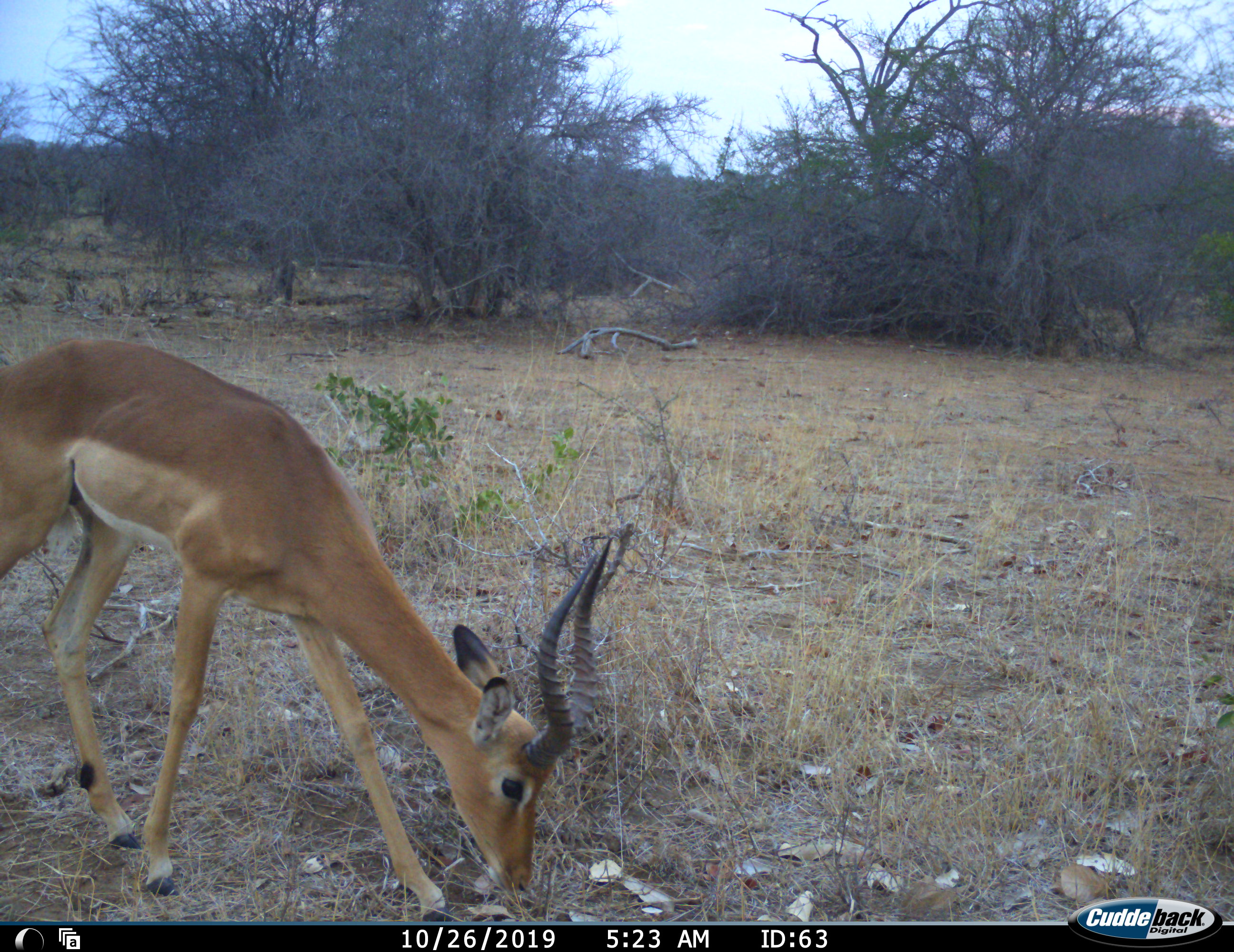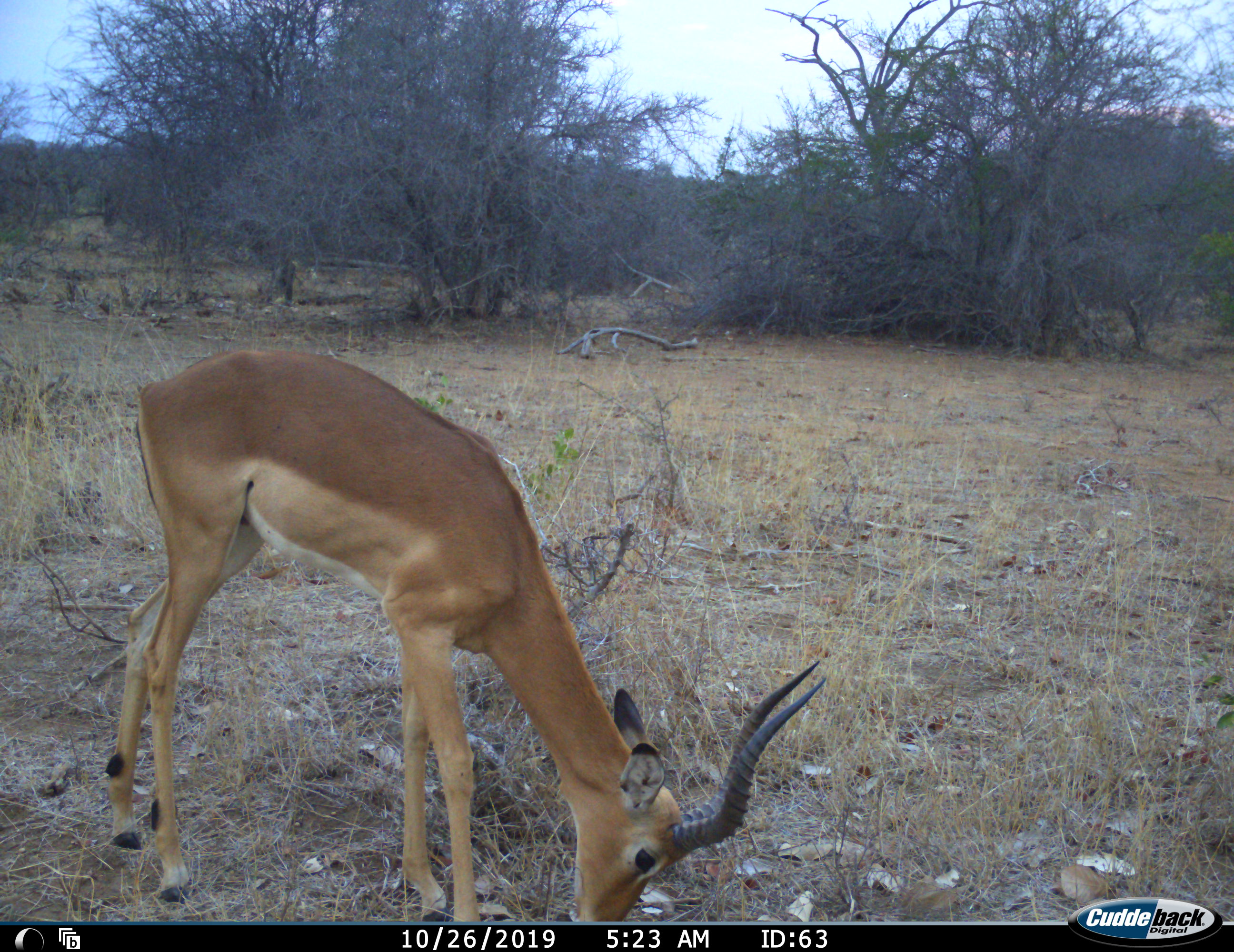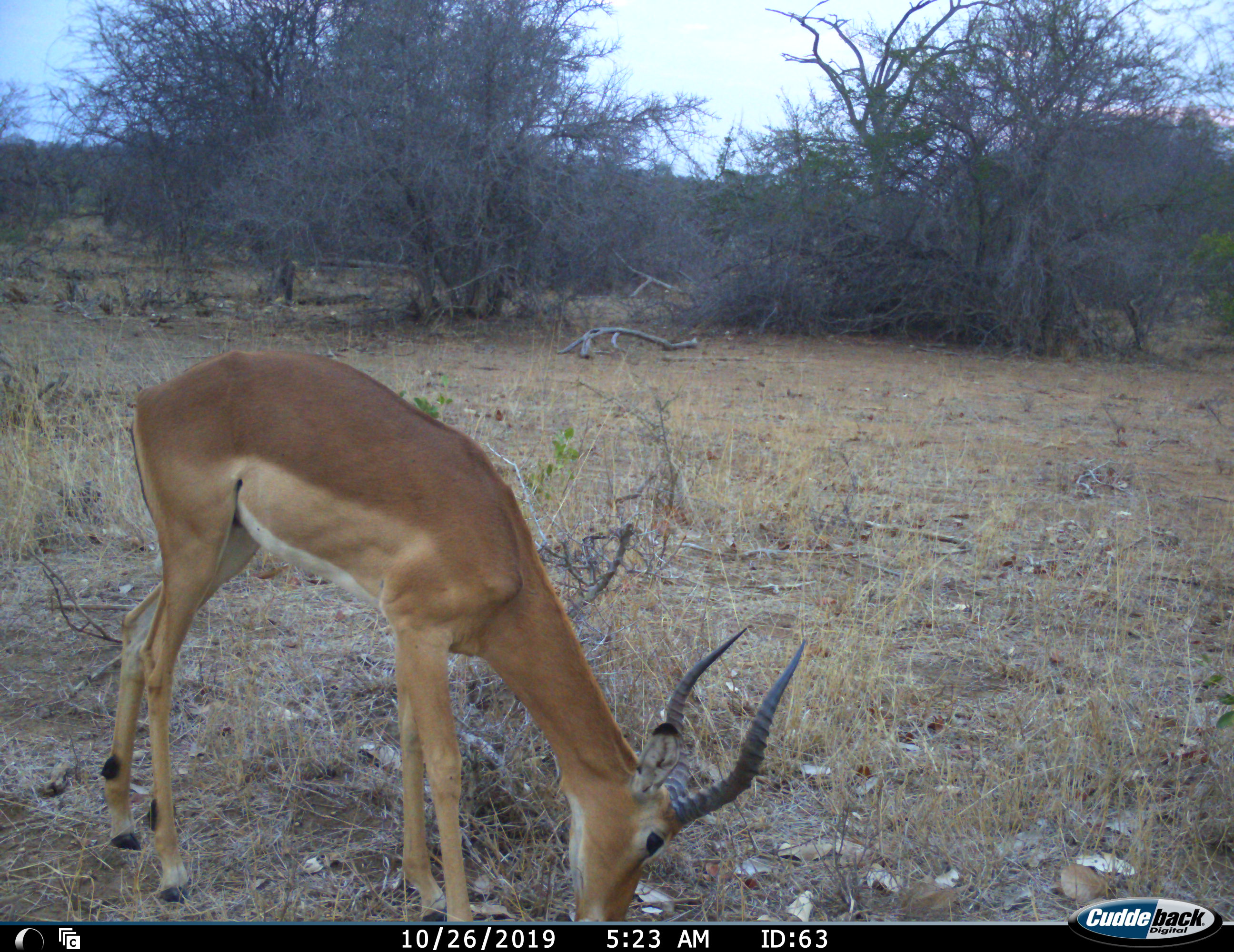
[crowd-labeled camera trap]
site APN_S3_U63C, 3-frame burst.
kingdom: Animalia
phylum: Chordata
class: Mammalia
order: Artiodactyla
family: Bovidae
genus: Aepyceros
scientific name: Aepyceros melampus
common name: impala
Impala (Aepyceros melampus), count 1. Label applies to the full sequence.